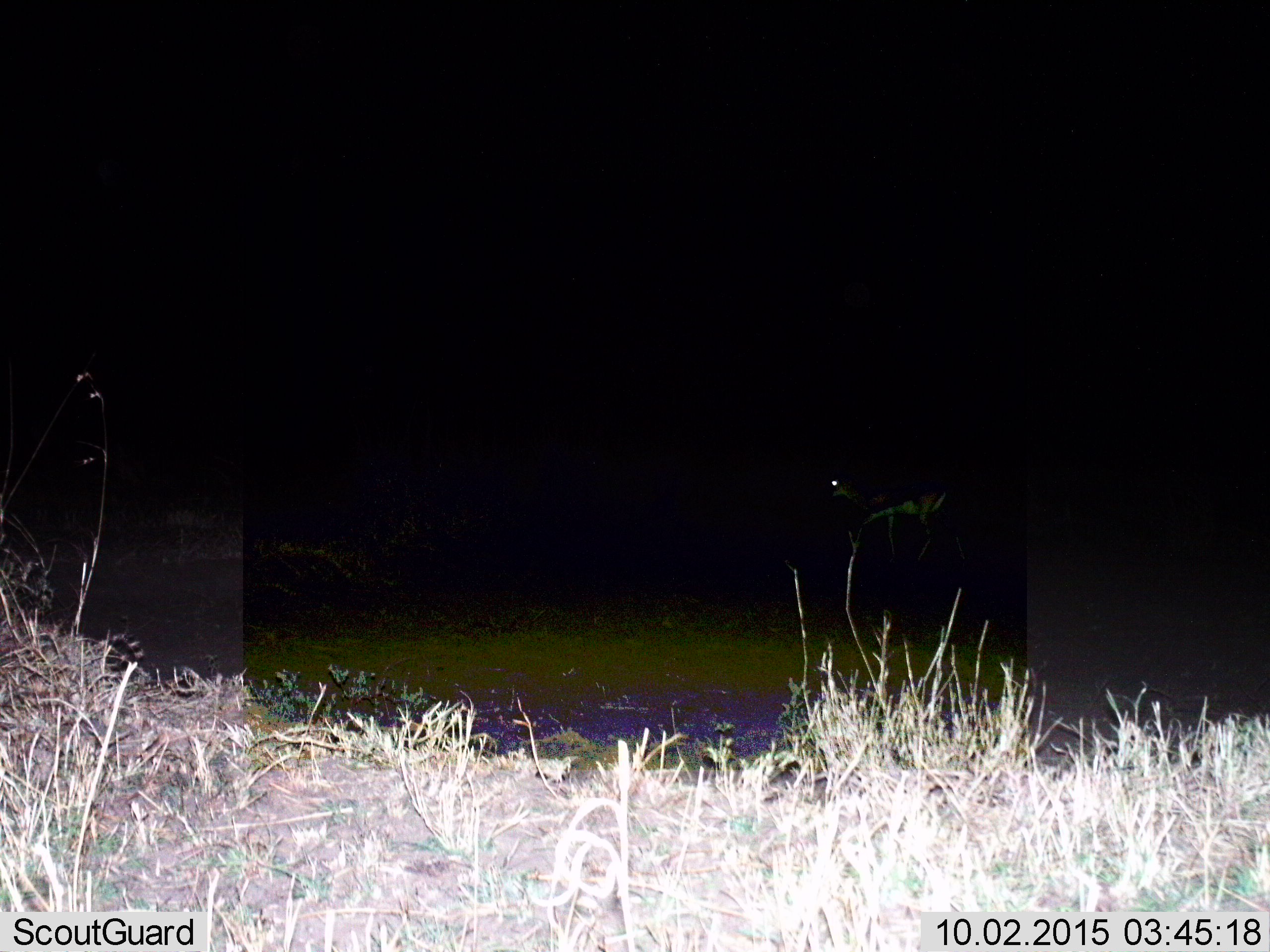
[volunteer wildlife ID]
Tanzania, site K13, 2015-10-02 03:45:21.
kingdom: Animalia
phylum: Chordata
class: Mammalia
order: Artiodactyla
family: Bovidae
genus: Eudorcas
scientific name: Eudorcas thomsonii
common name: thomson's gazelle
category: gazellethomsons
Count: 1.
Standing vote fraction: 50%.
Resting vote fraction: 0%.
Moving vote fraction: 67%.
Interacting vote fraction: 0%.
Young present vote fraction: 0%.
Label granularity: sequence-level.